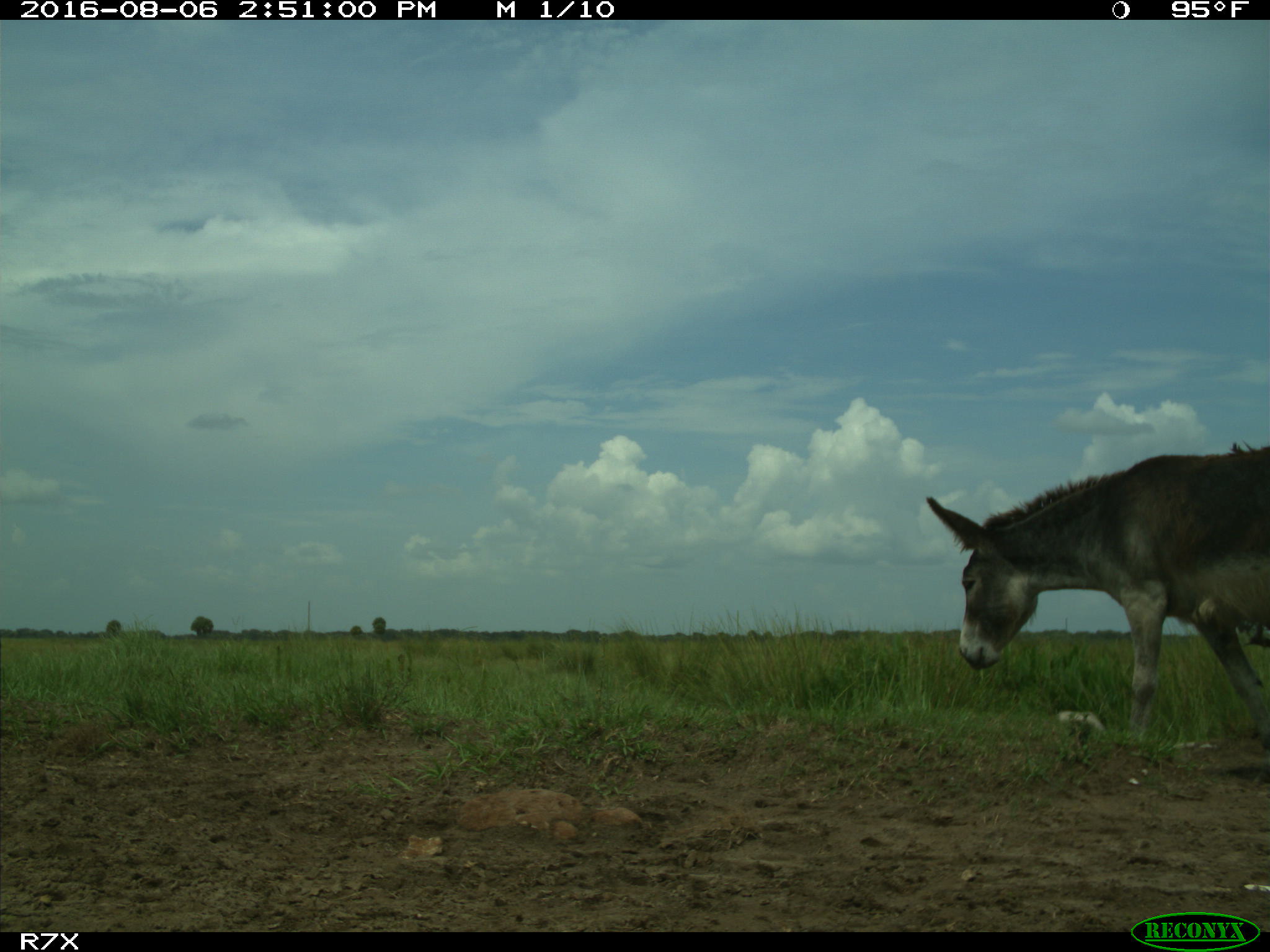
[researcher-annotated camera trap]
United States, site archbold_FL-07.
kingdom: Animalia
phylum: Chordata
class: Mammalia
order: Perissodactyla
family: Equidae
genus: Equus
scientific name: Equus africanus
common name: african wild ass